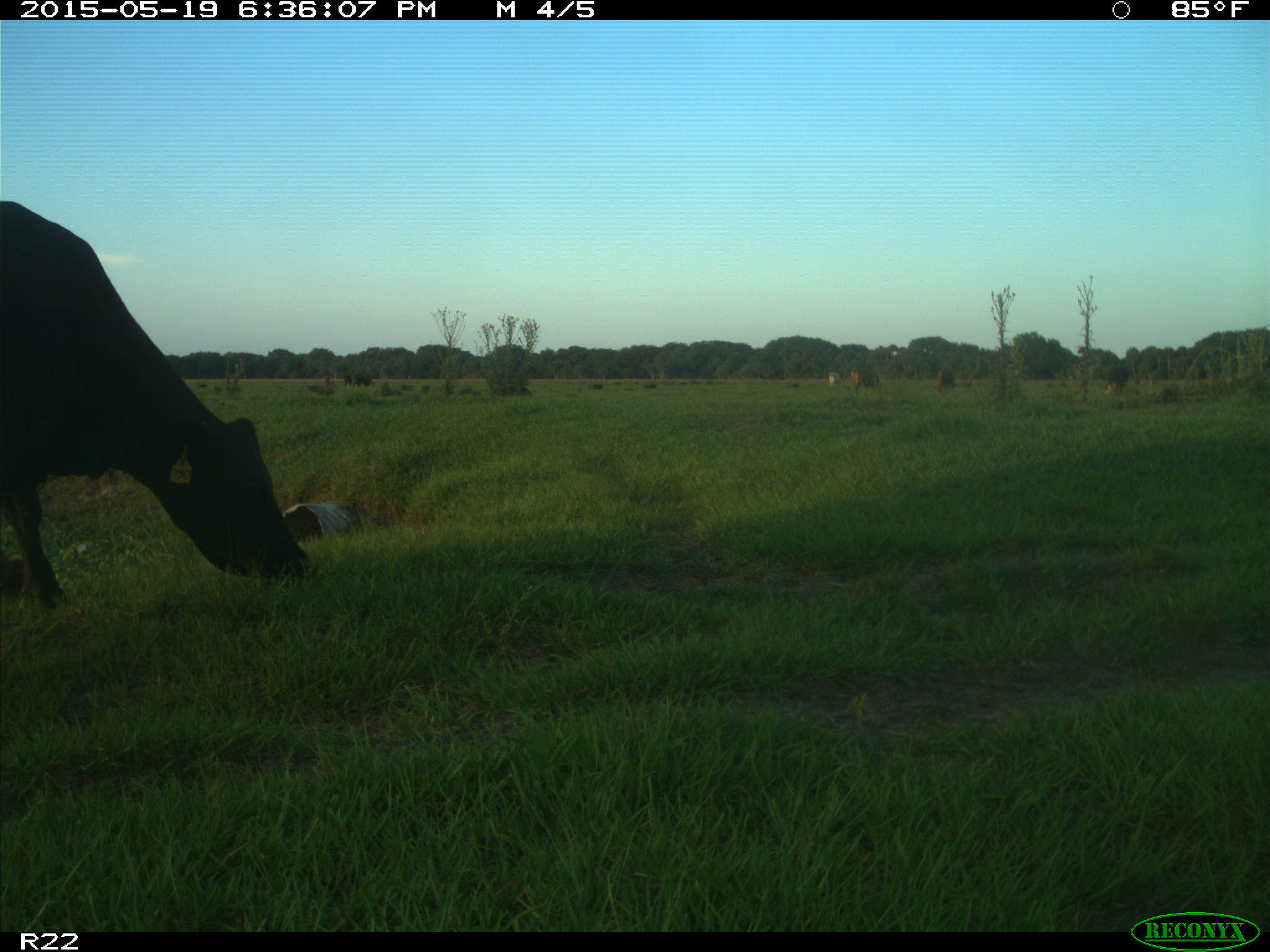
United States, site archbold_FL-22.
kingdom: Animalia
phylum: Chordata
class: Mammalia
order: Artiodactyla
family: Bovidae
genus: Bos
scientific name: Bos taurus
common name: domestic cow